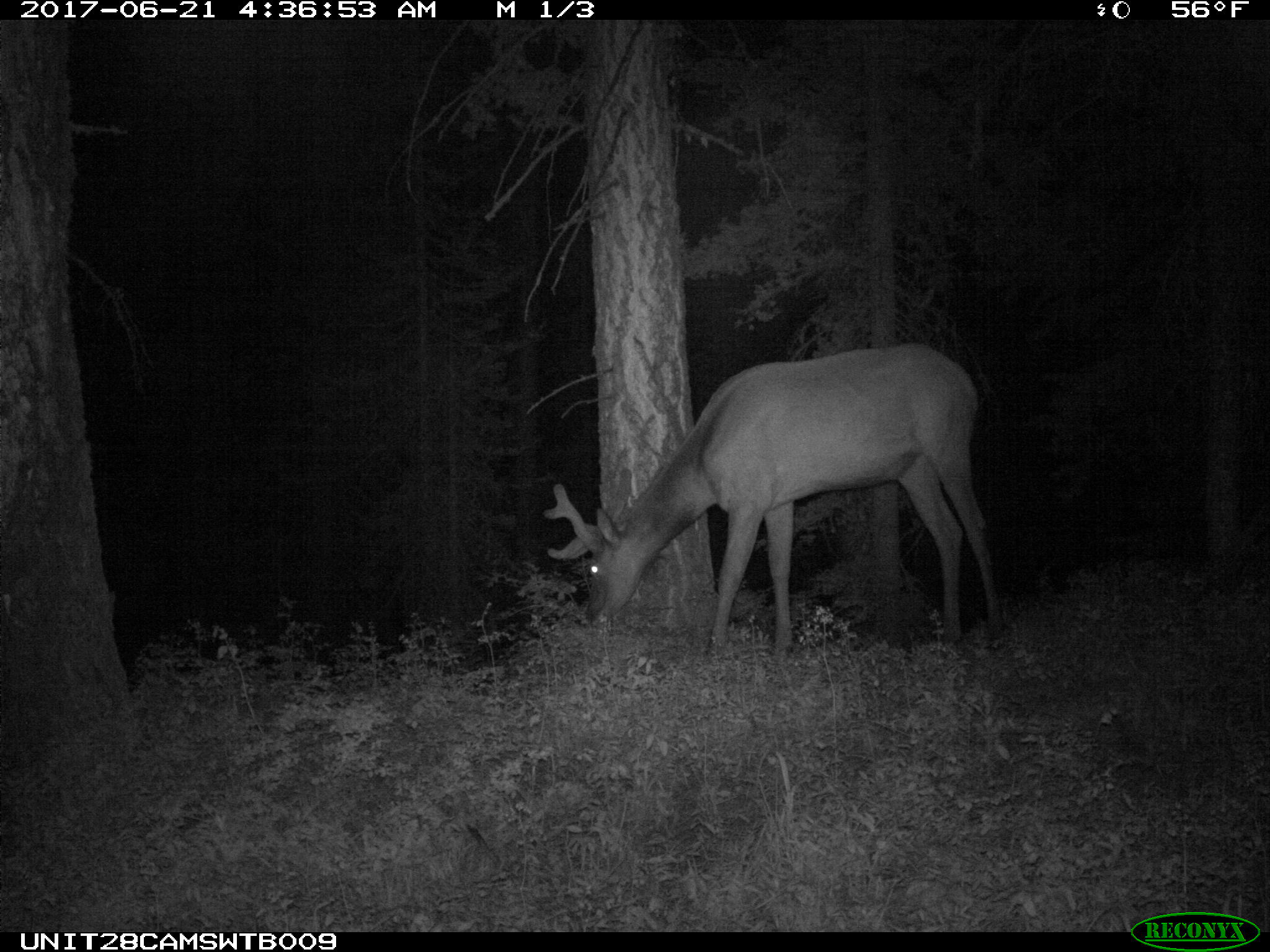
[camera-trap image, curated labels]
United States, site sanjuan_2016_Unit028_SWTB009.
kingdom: Animalia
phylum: Chordata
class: Mammalia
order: Artiodactyla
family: Cervidae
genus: Cervus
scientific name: Cervus elaphus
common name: red deer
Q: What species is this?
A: Cervus elaphus (red deer).